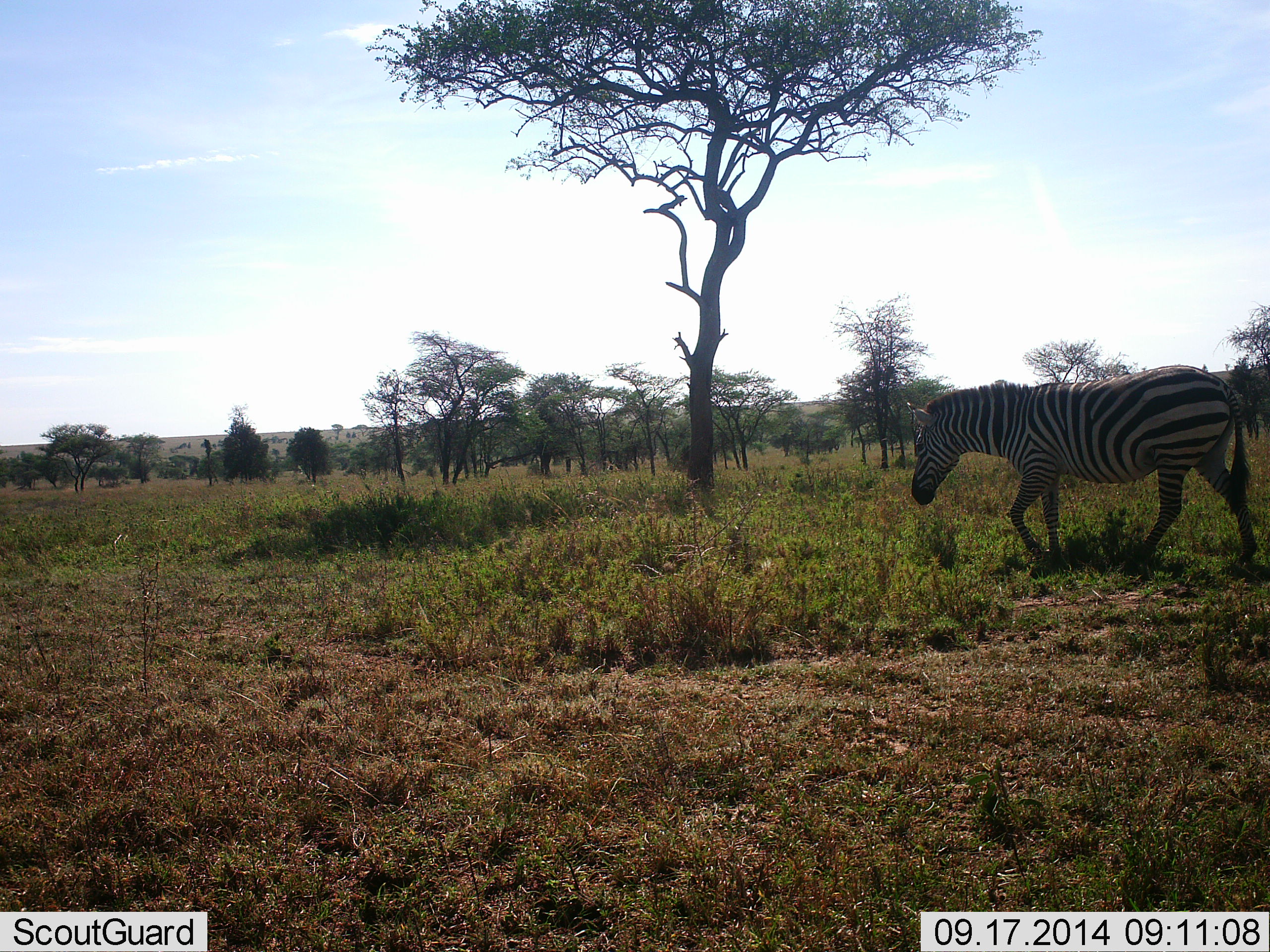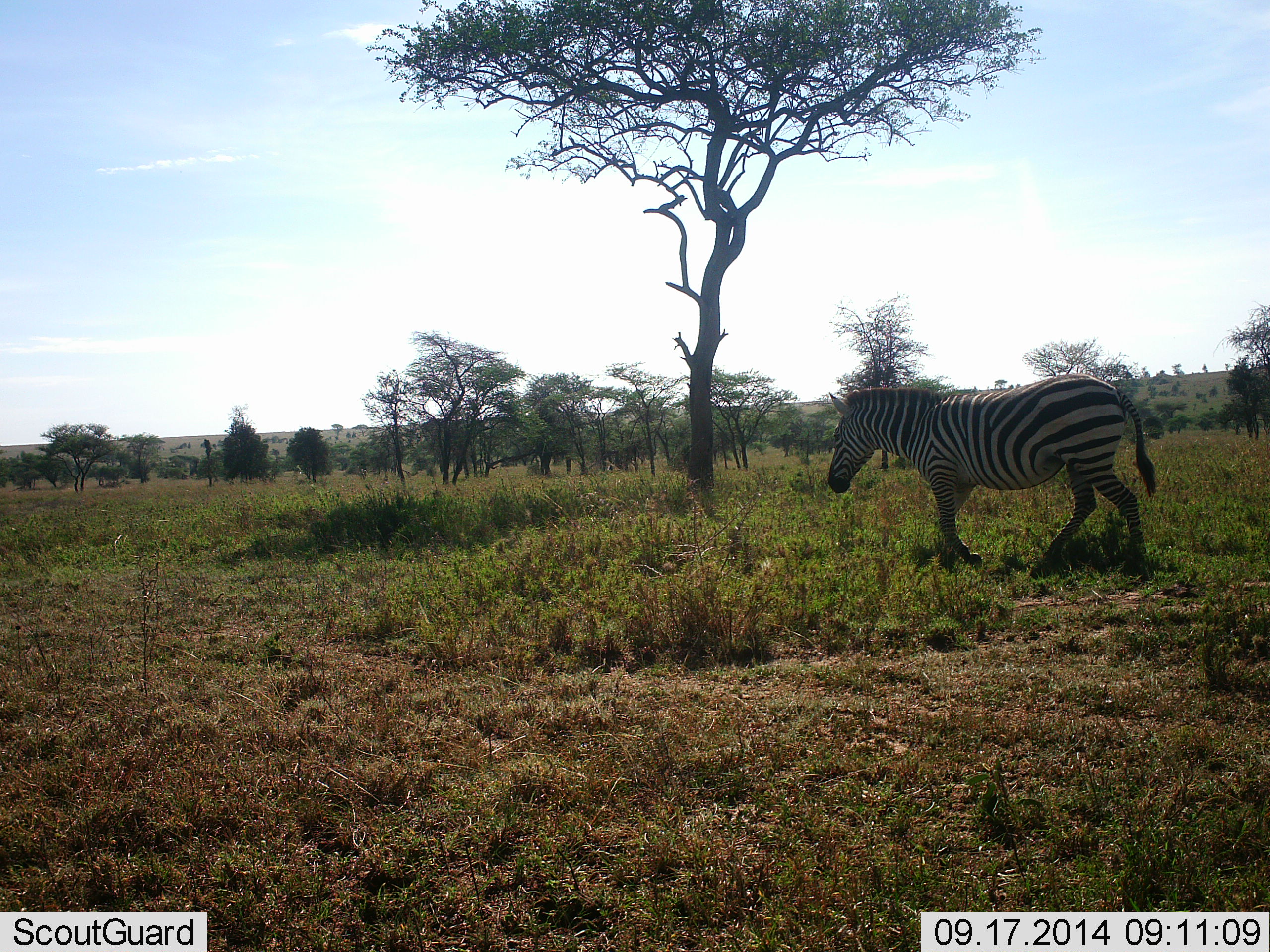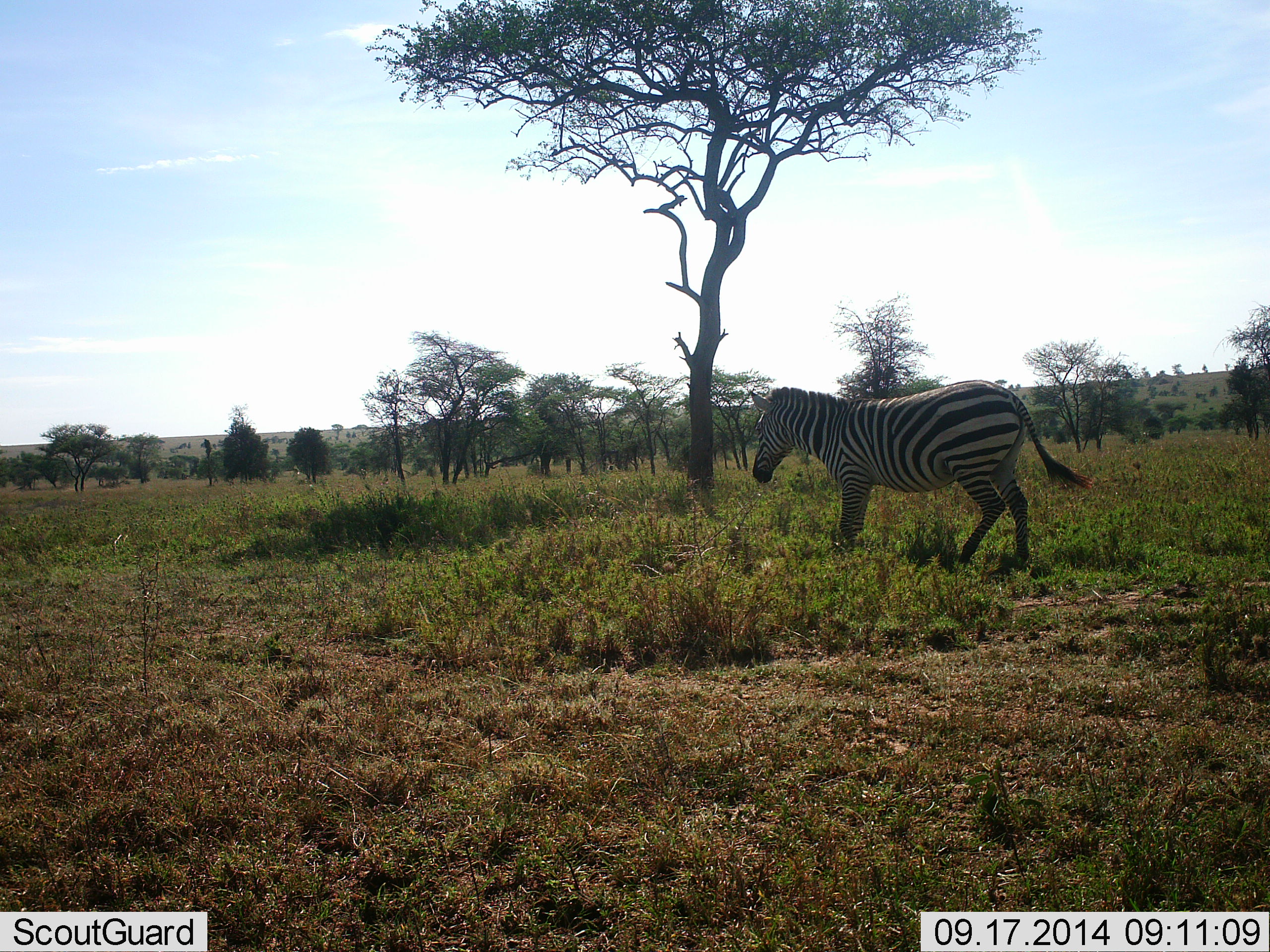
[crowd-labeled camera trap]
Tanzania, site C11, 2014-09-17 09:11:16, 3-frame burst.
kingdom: Animalia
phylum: Chordata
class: Mammalia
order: Perissodactyla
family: Equidae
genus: Equus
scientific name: Equus quagga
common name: plains zebra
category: zebra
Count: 1.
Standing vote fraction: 0%.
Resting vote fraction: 0%.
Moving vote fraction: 100%.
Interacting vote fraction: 0%.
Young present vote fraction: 0%.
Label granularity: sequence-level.